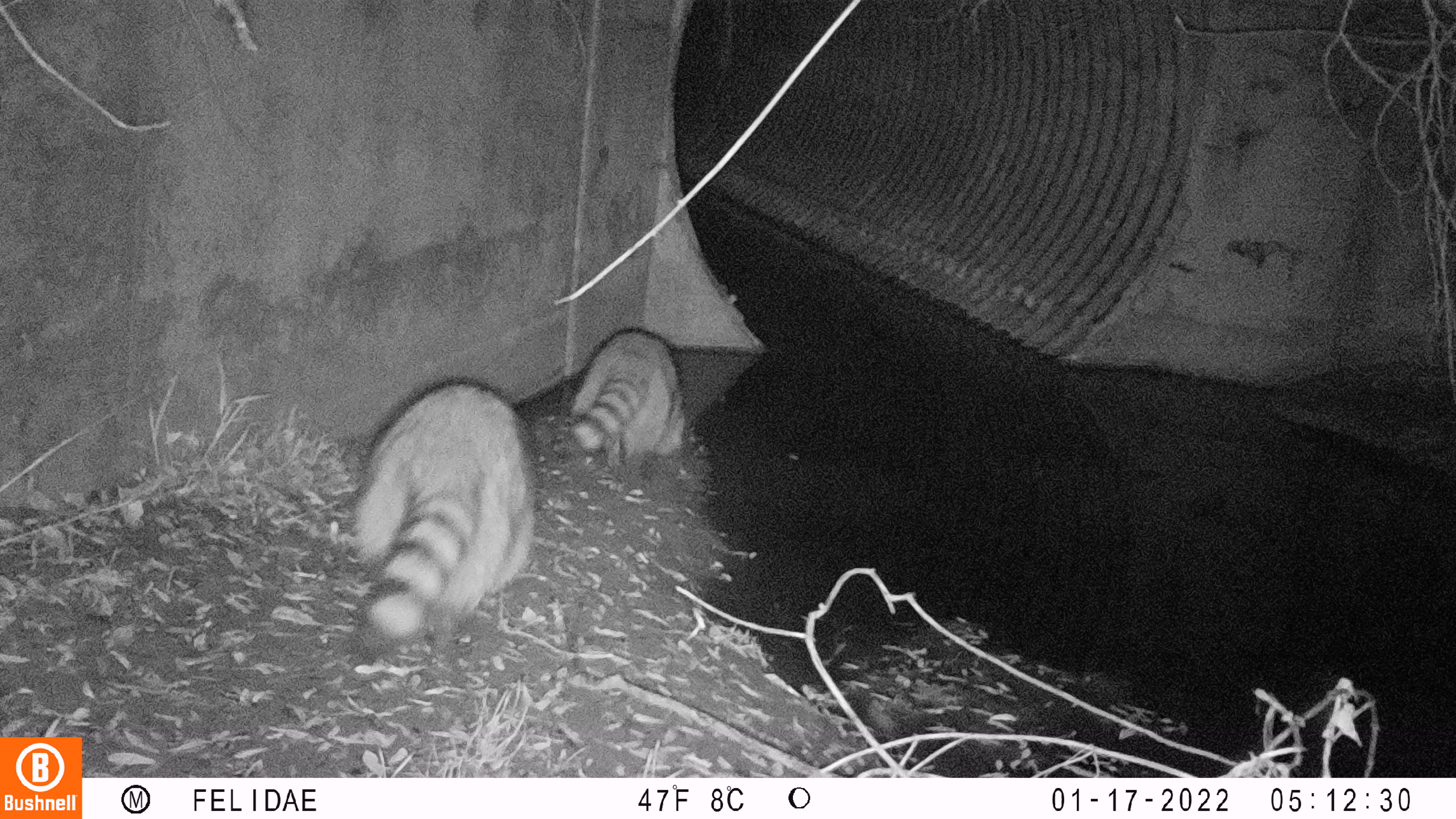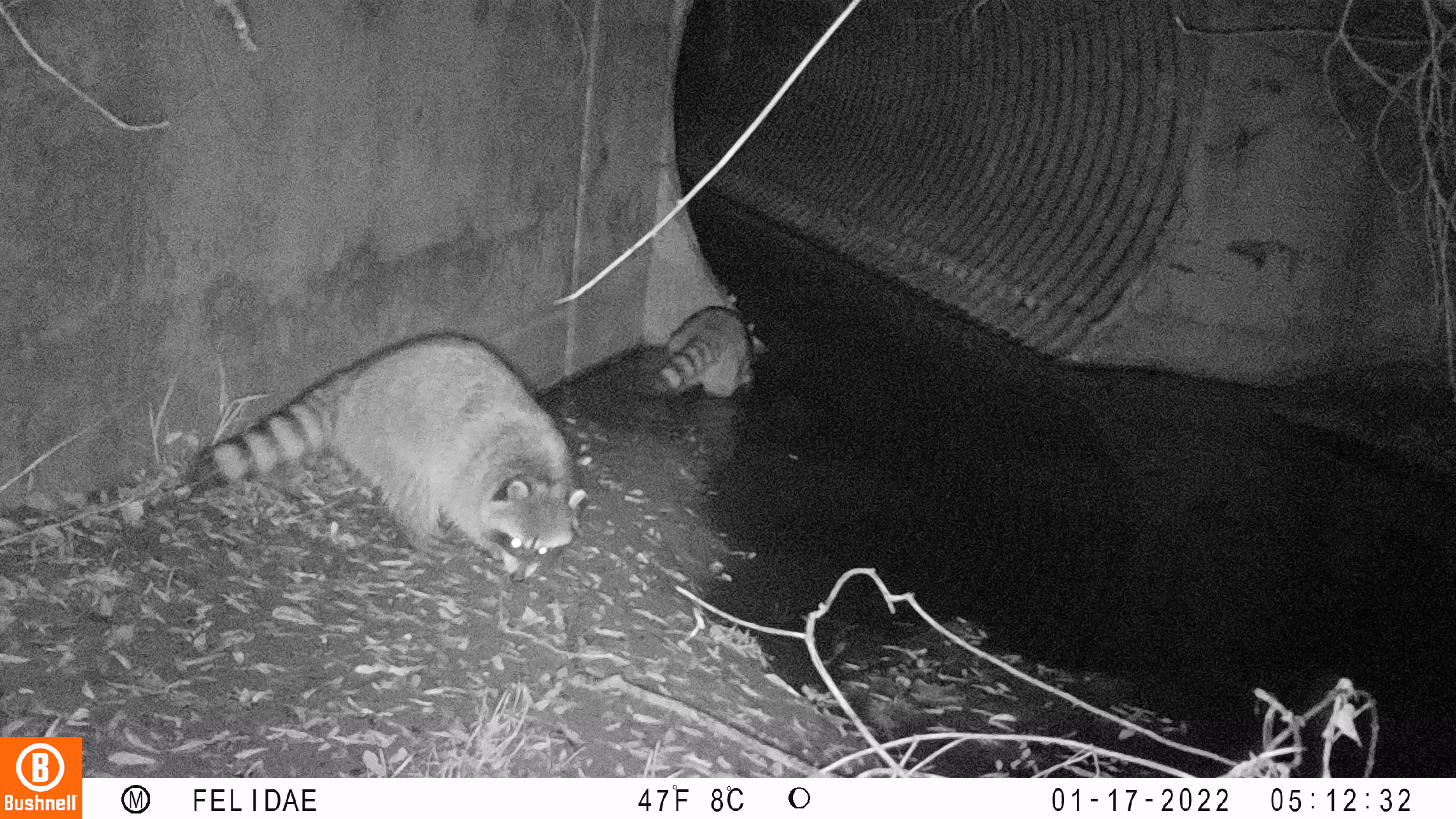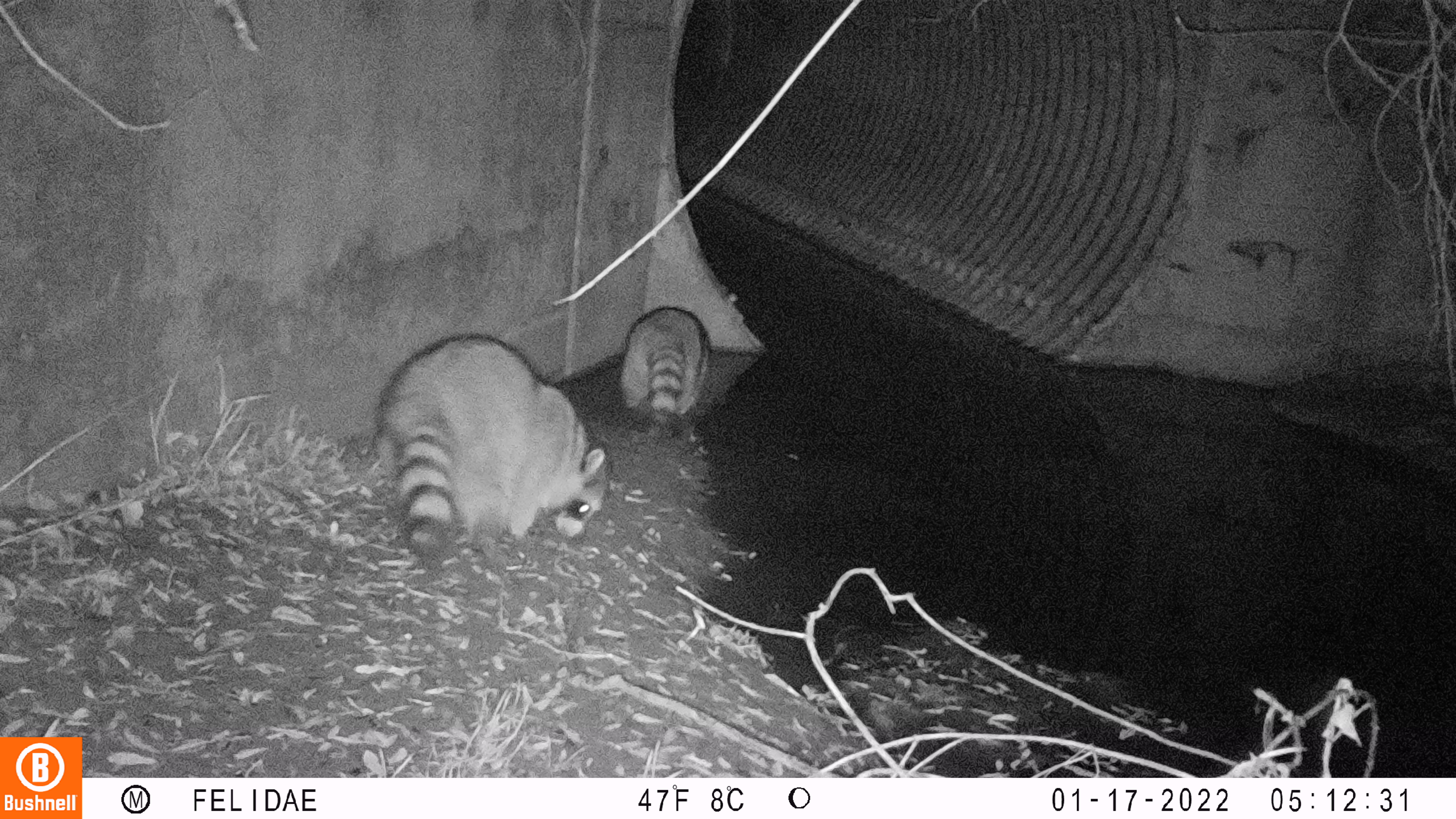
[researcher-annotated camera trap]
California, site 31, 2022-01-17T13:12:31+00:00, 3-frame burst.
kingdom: Animalia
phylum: Chordata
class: Mammalia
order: Carnivora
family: Procyonidae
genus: Procyon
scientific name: Procyon lotor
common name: raccoon